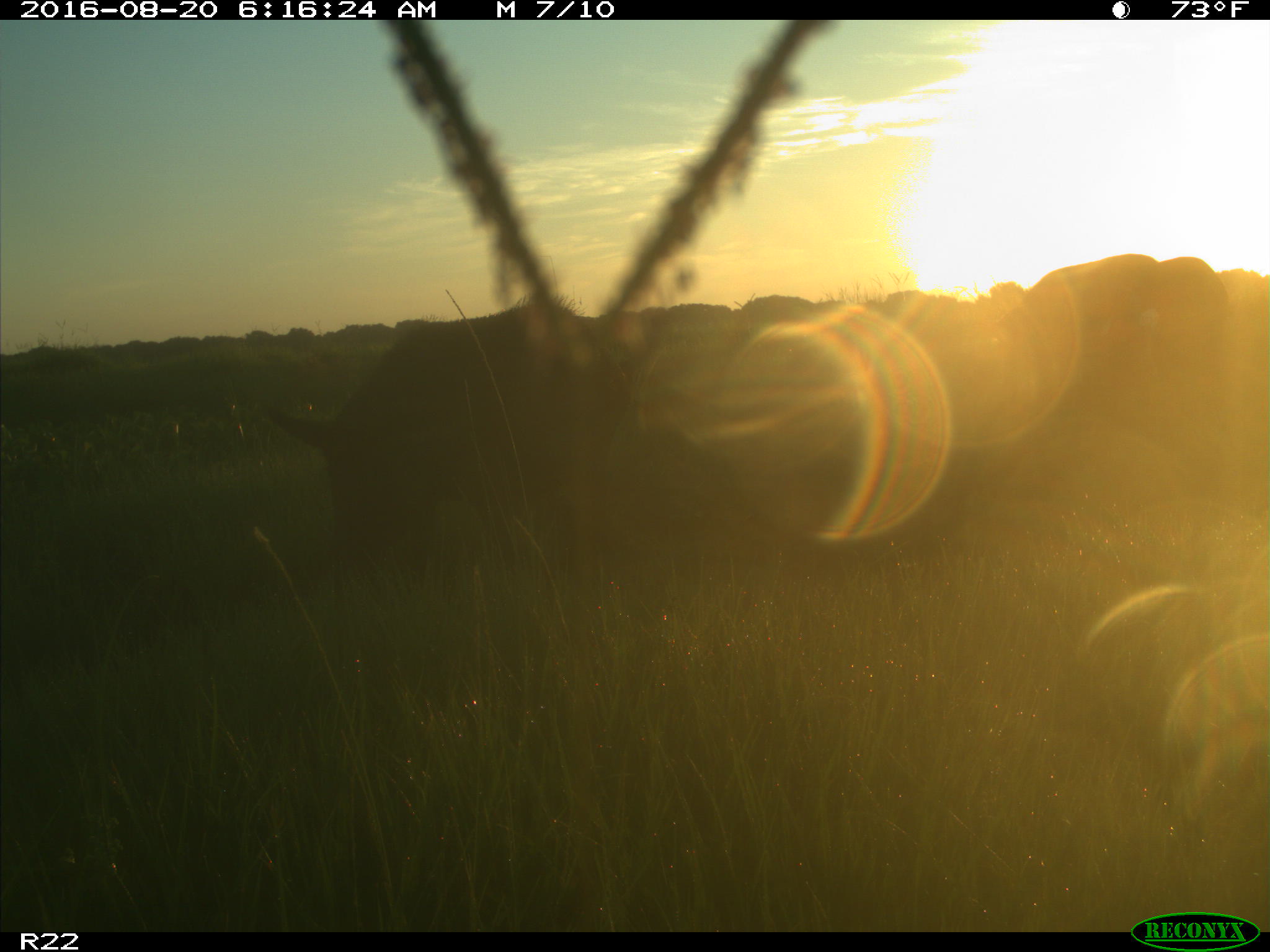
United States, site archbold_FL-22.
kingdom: Animalia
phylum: Chordata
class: Mammalia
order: Artiodactyla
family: Suidae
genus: Sus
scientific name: Sus scrofa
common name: wild boar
Sus scrofa (wild boar).